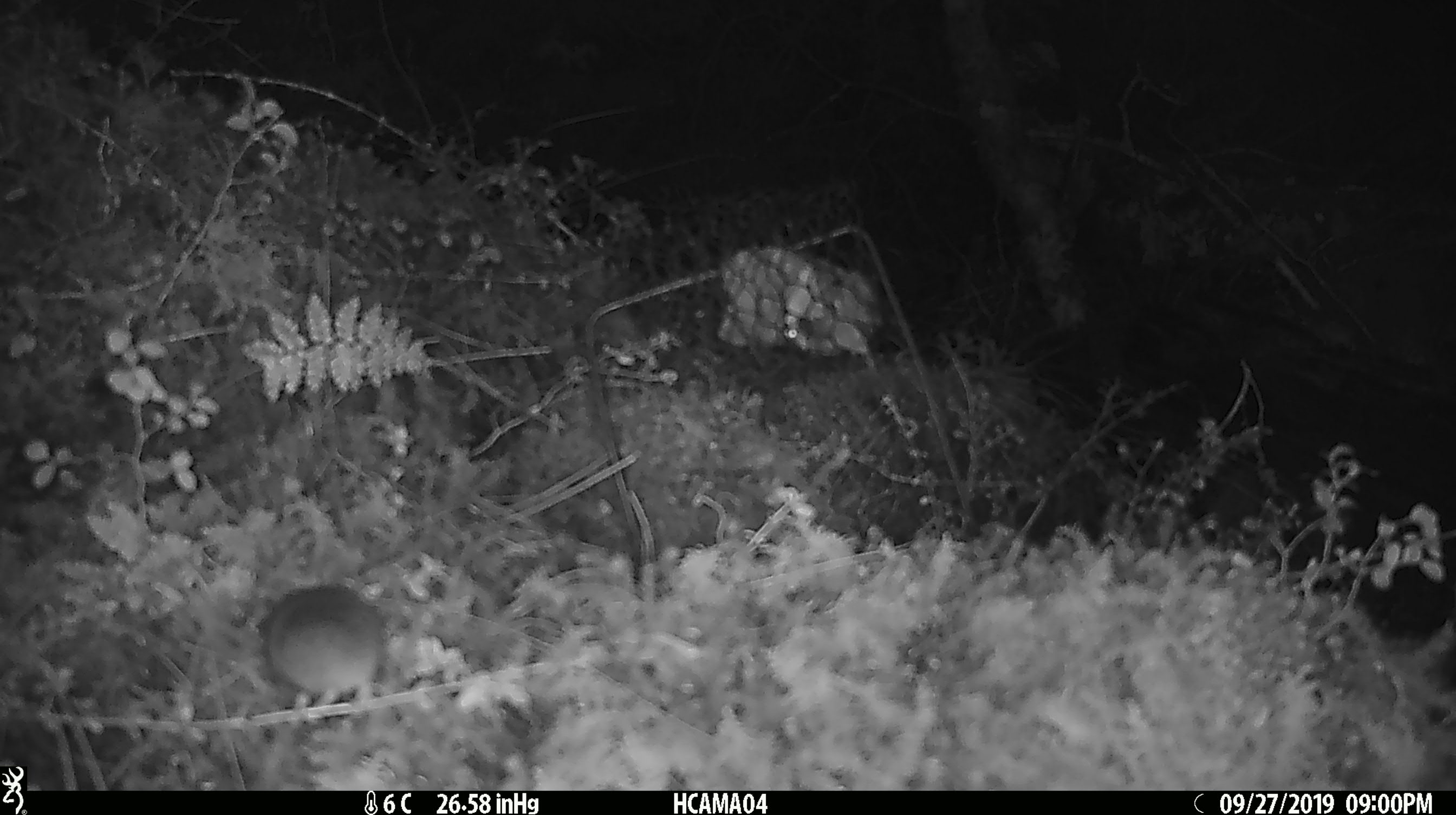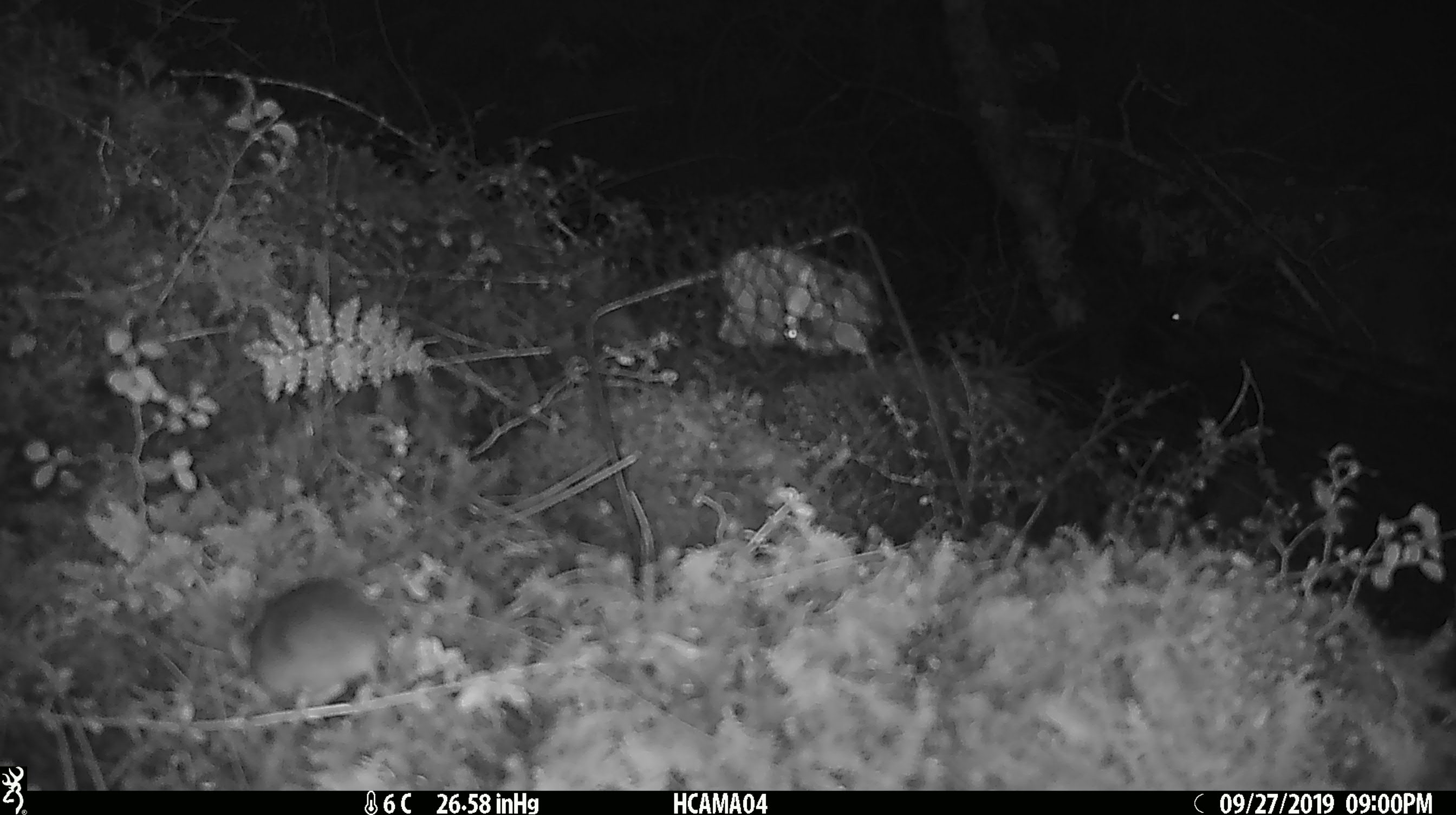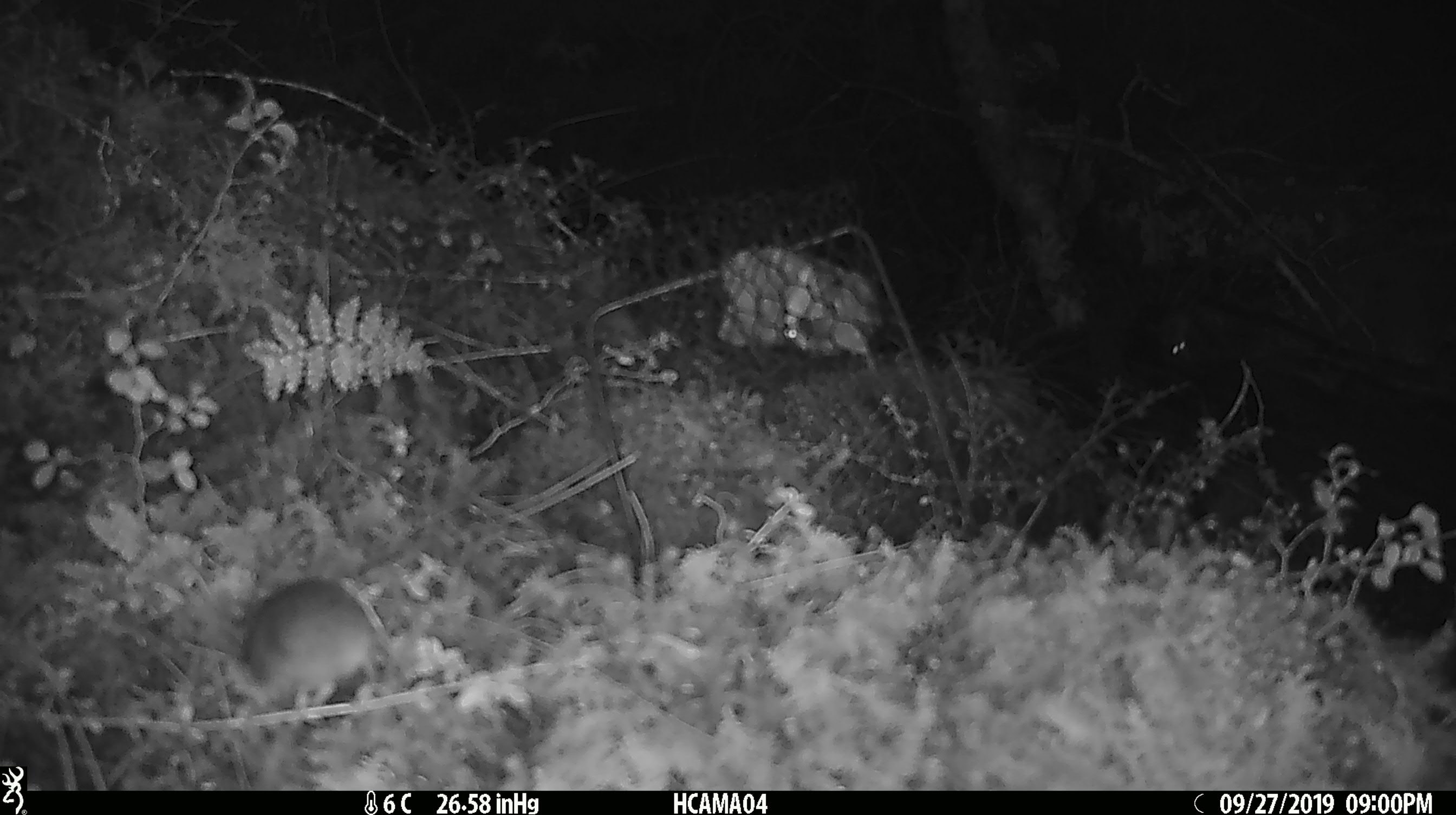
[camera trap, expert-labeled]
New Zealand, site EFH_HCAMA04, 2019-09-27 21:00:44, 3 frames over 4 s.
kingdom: Animalia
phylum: Chordata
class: Mammalia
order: Rodentia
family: Muridae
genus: Mus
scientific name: Mus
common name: mouse